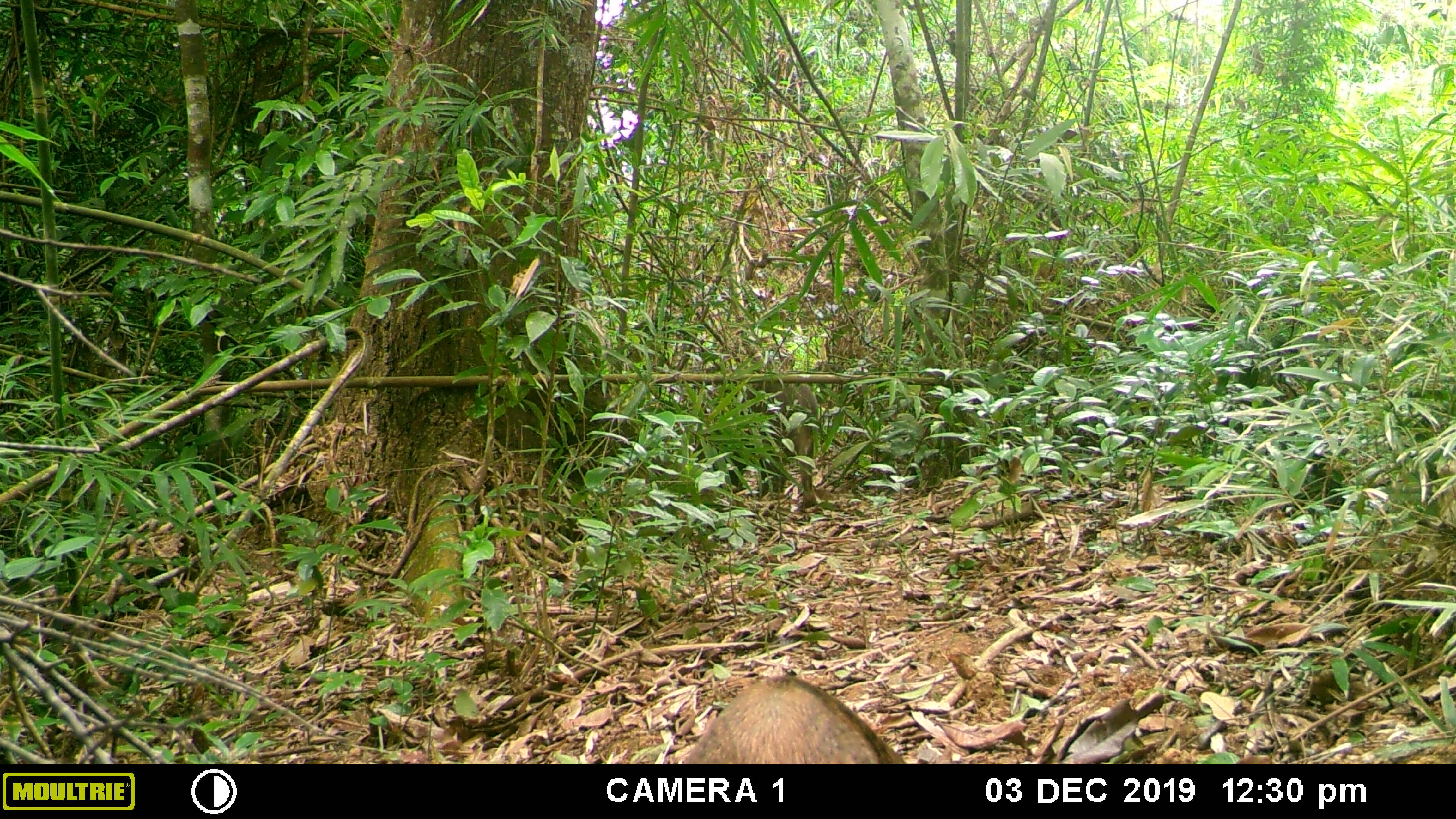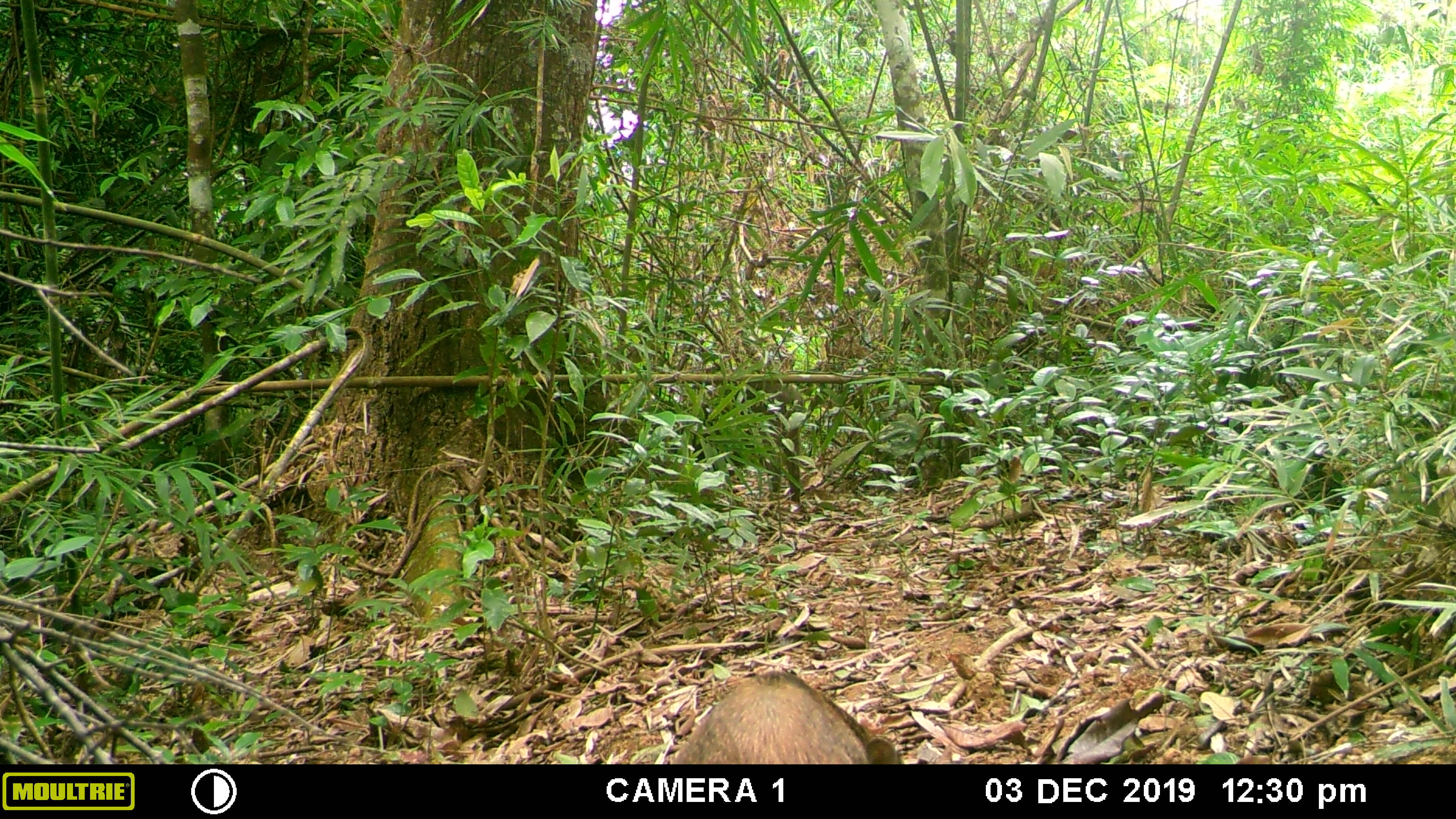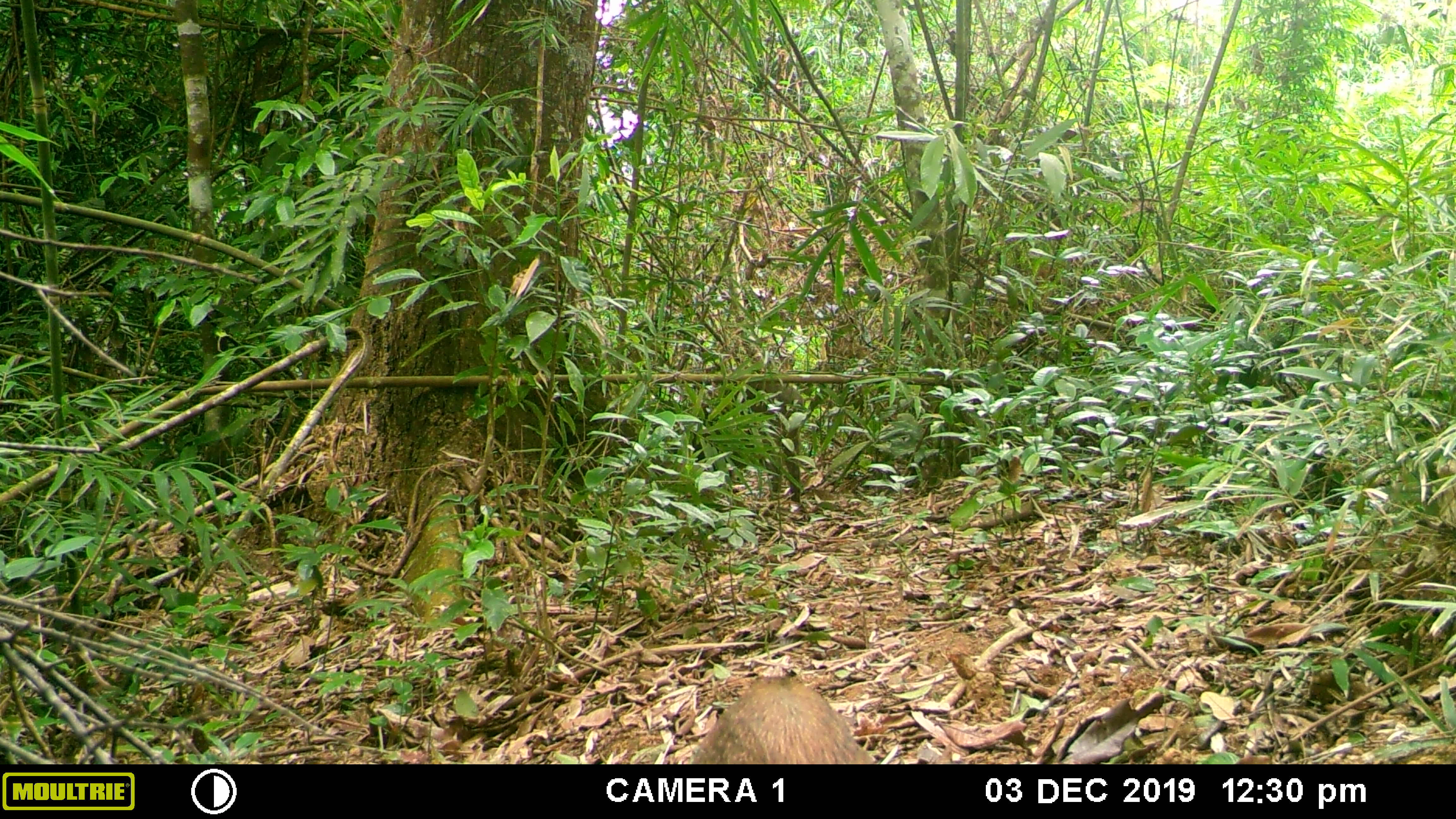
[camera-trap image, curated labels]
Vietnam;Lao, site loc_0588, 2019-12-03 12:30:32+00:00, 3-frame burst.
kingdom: Animalia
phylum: Chordata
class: Mammalia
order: Artiodactyla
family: Suidae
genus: Sus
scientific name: Sus scrofa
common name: eurasian wild pig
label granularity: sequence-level